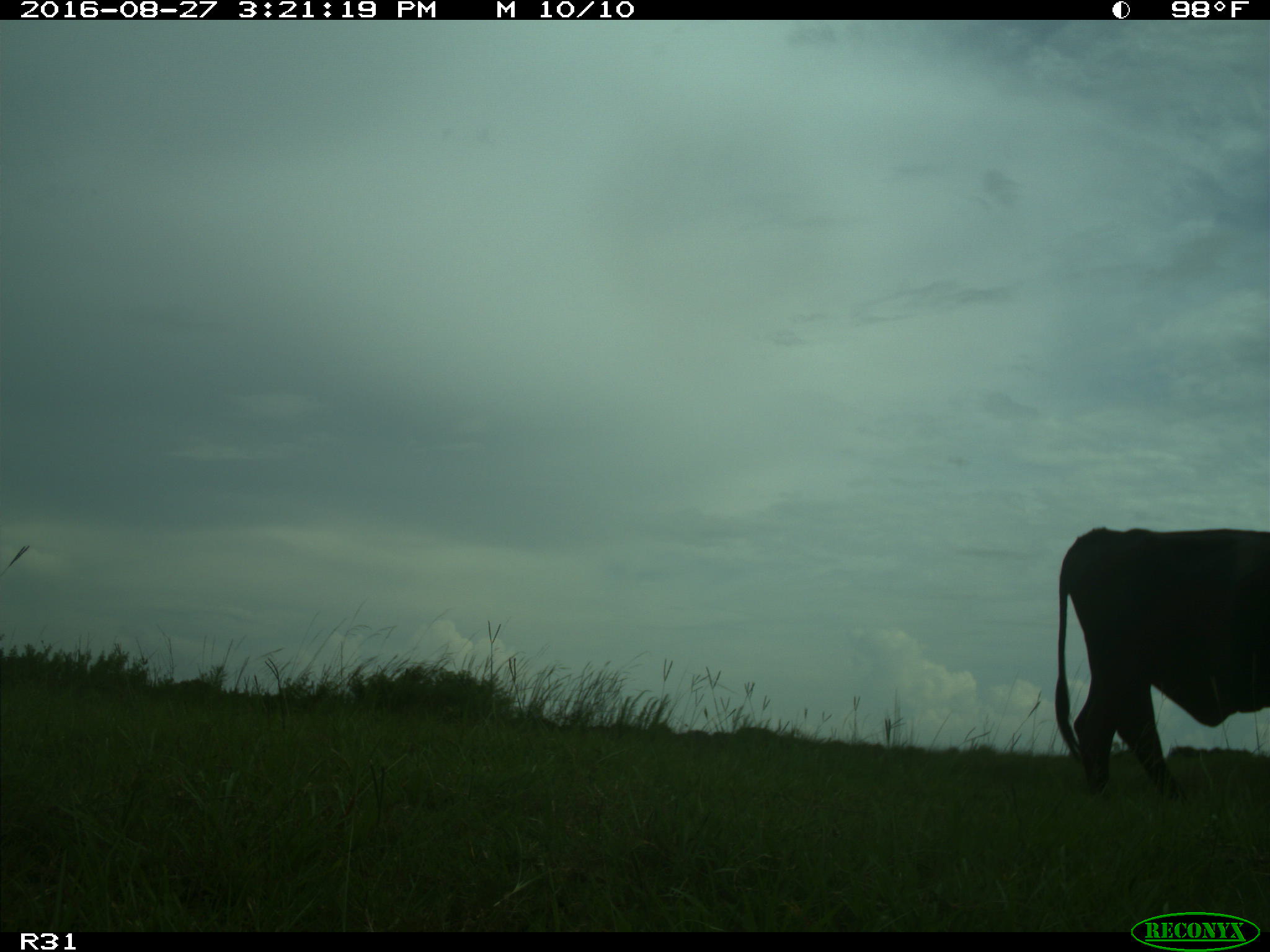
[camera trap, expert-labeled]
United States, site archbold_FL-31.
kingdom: Animalia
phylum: Chordata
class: Mammalia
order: Artiodactyla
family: Bovidae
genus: Bos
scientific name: Bos taurus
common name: domestic cow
Bos taurus (domestic cow).